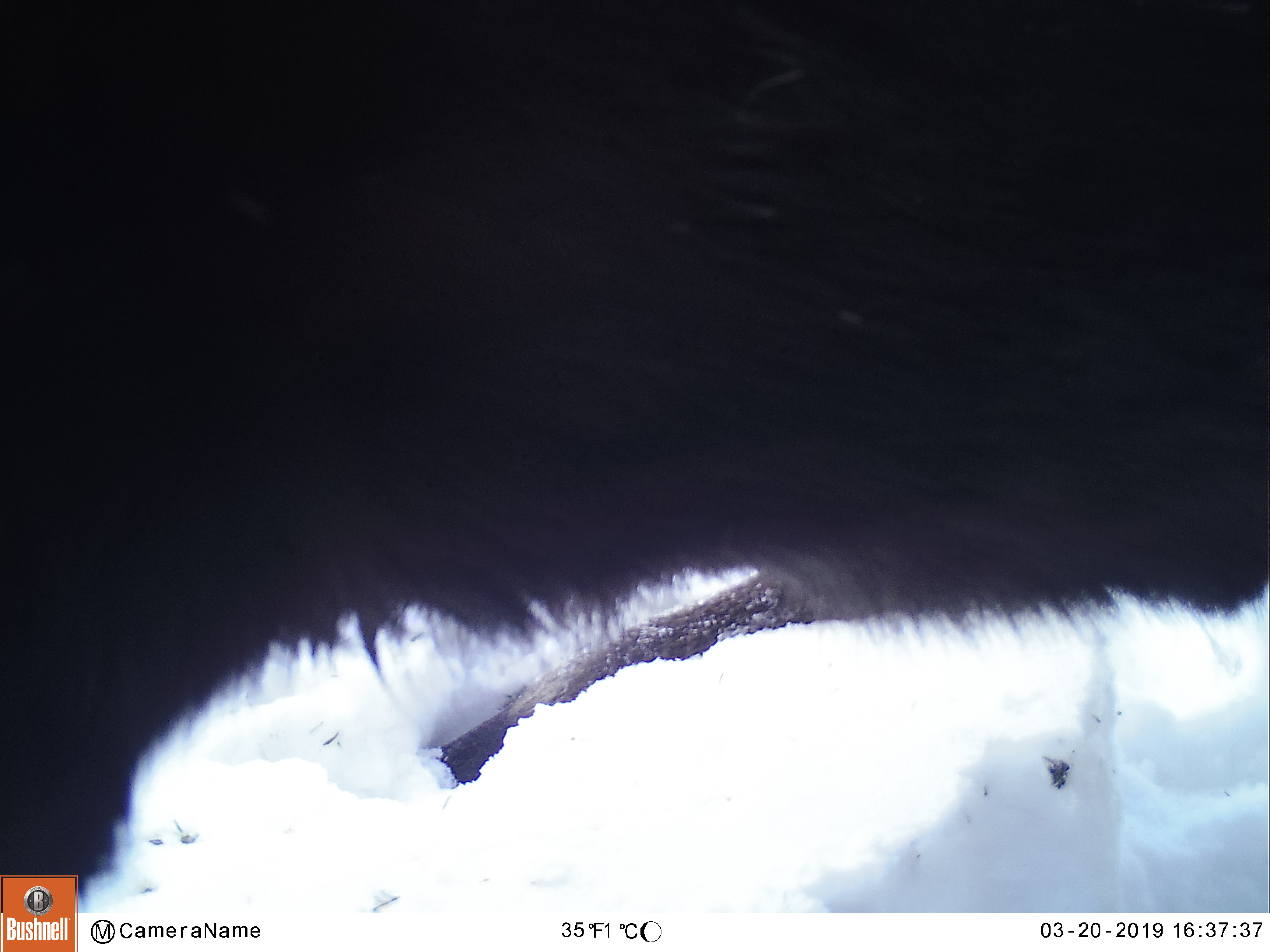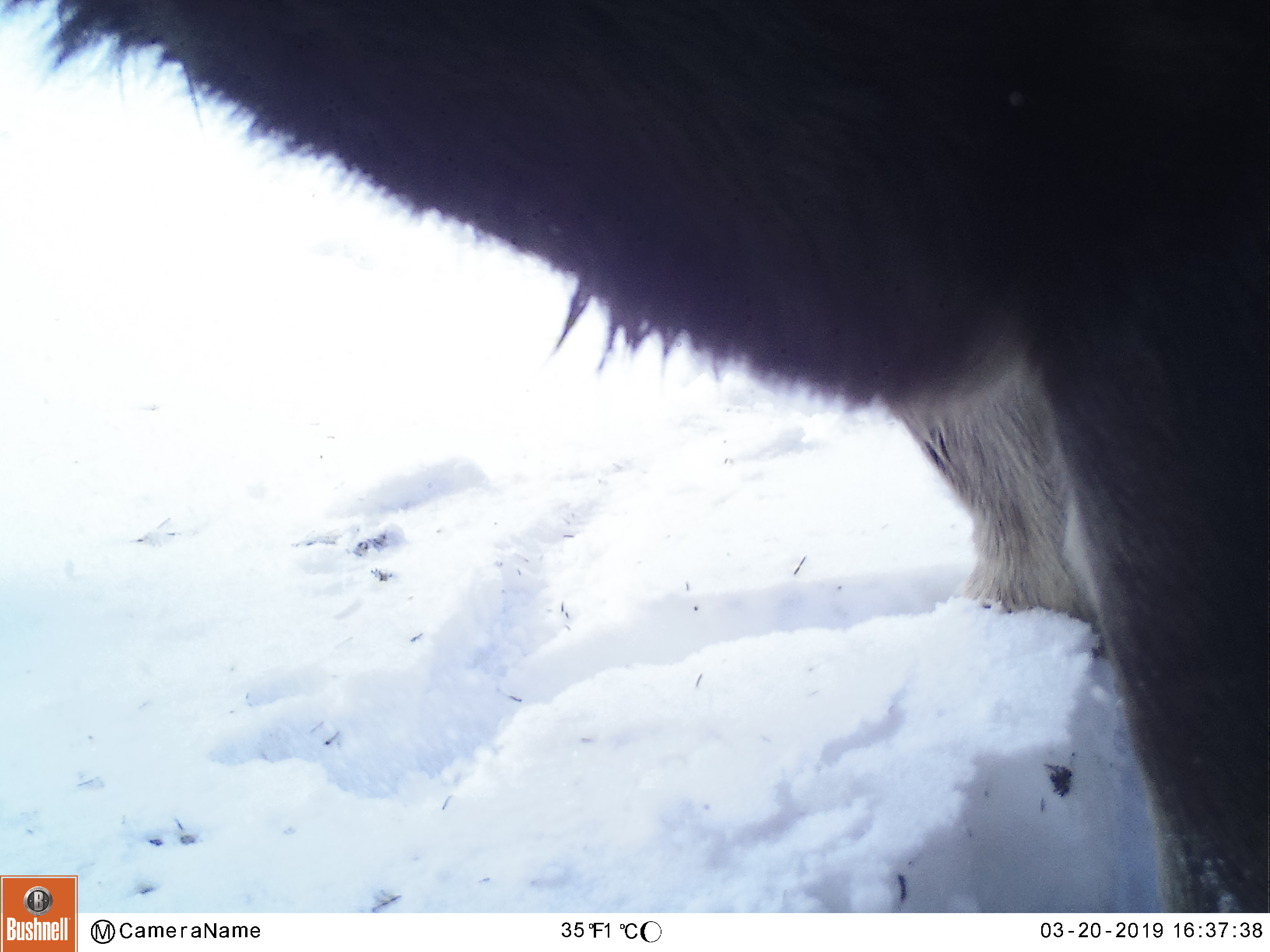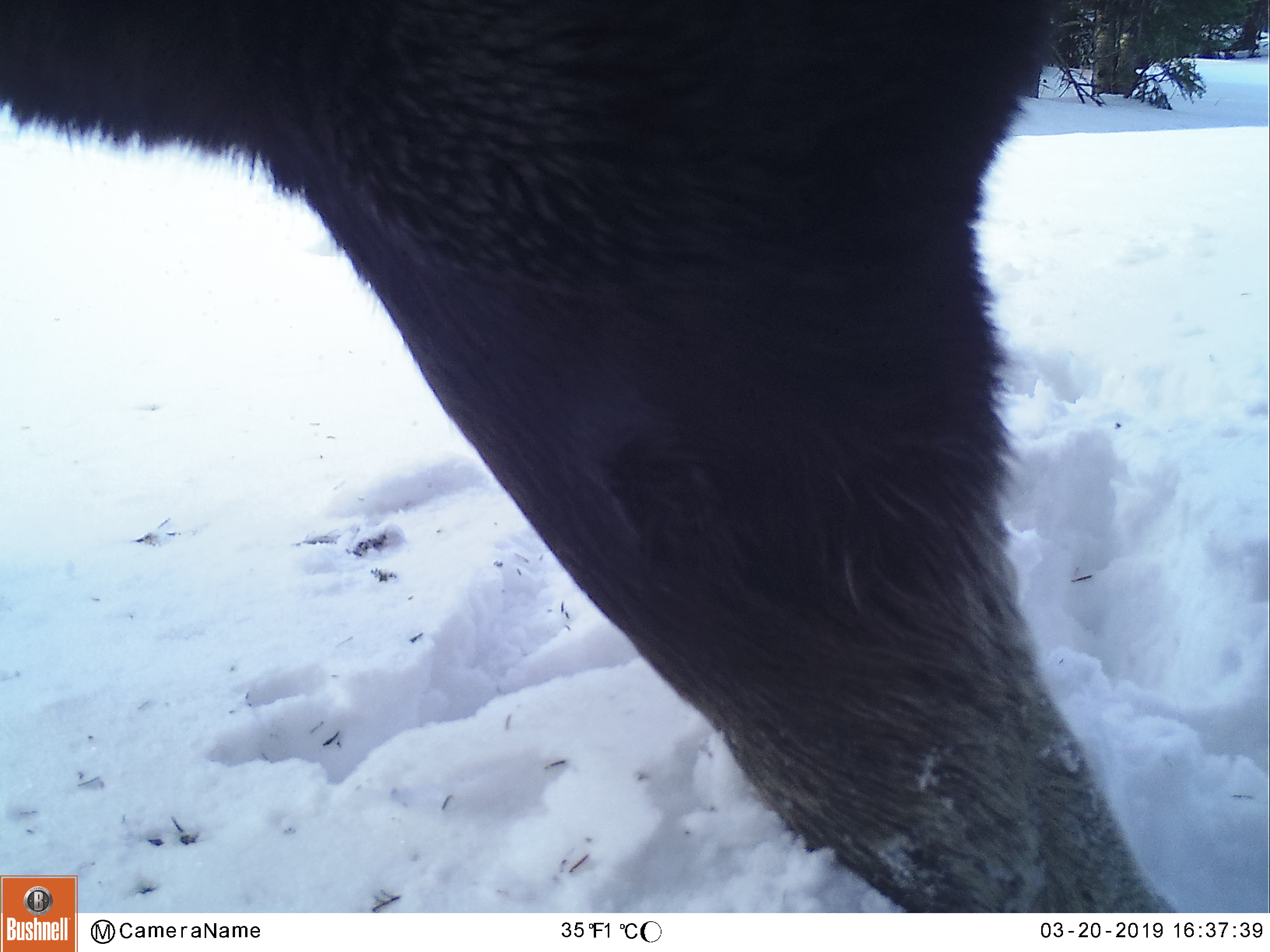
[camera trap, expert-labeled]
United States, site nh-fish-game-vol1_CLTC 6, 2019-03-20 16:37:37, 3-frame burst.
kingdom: Animalia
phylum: Chordata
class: Mammalia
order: Artiodactyla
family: Cervidae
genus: Alces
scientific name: Alces alces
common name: moose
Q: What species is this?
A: Moose (Alces alces).